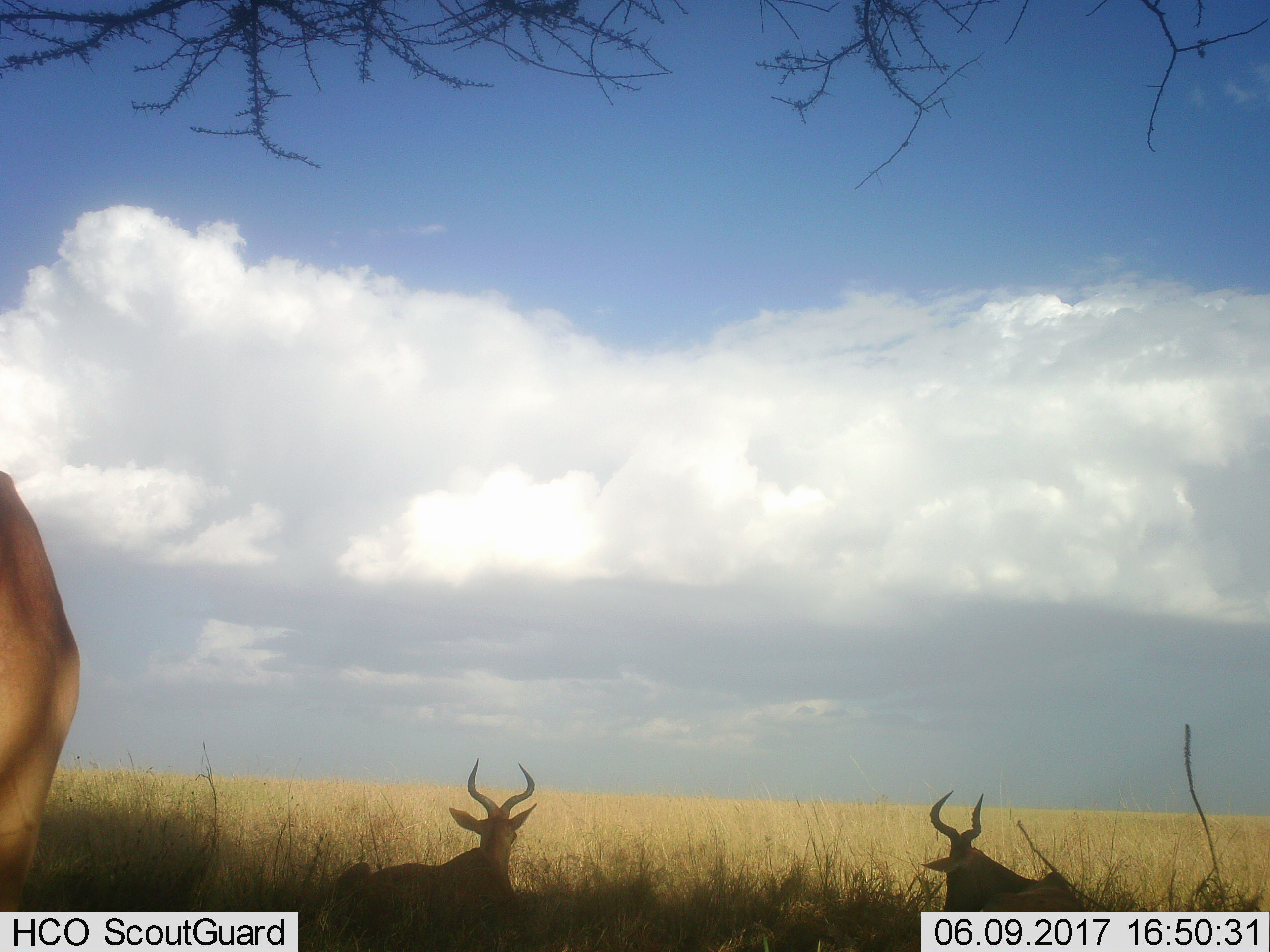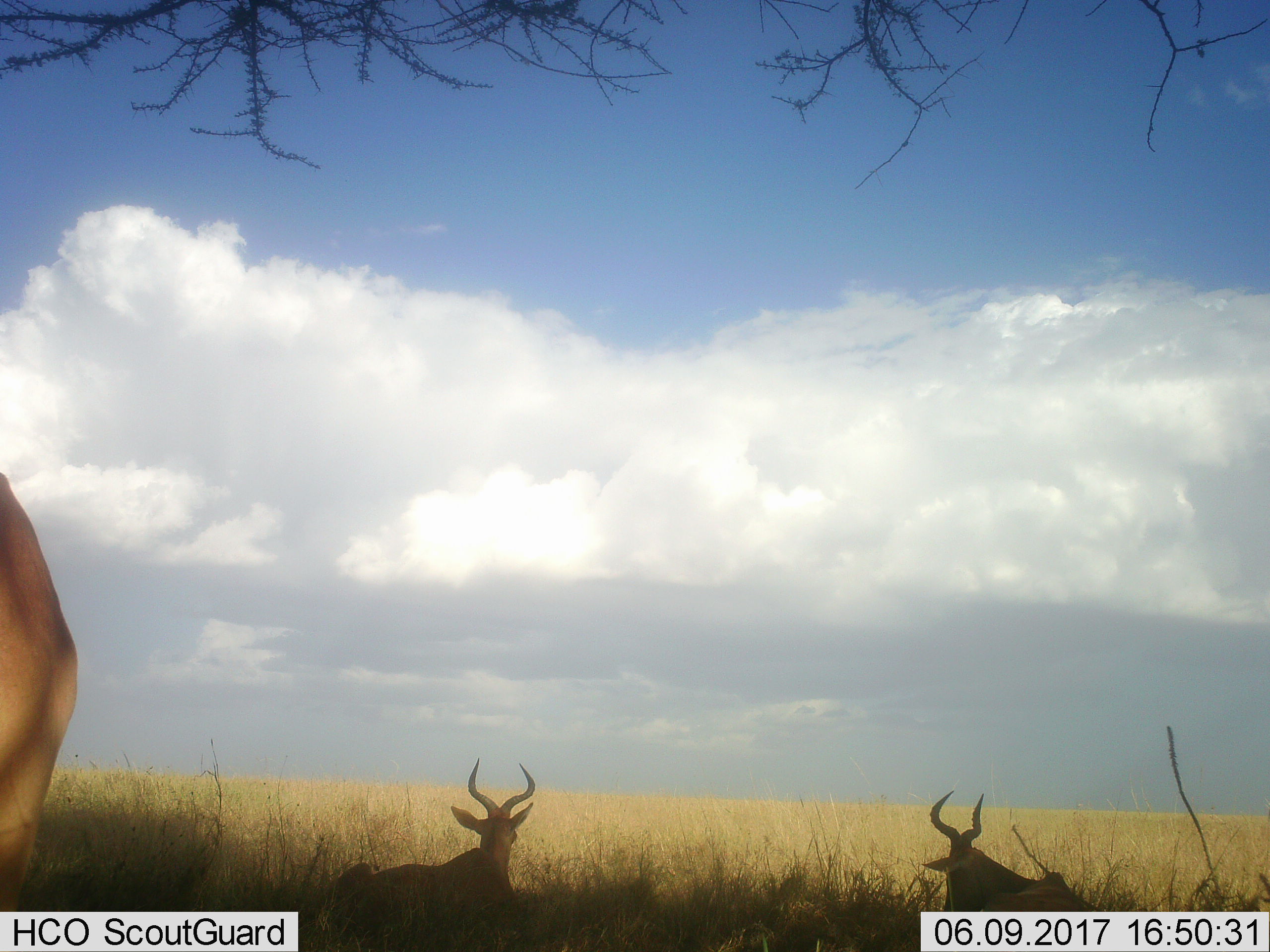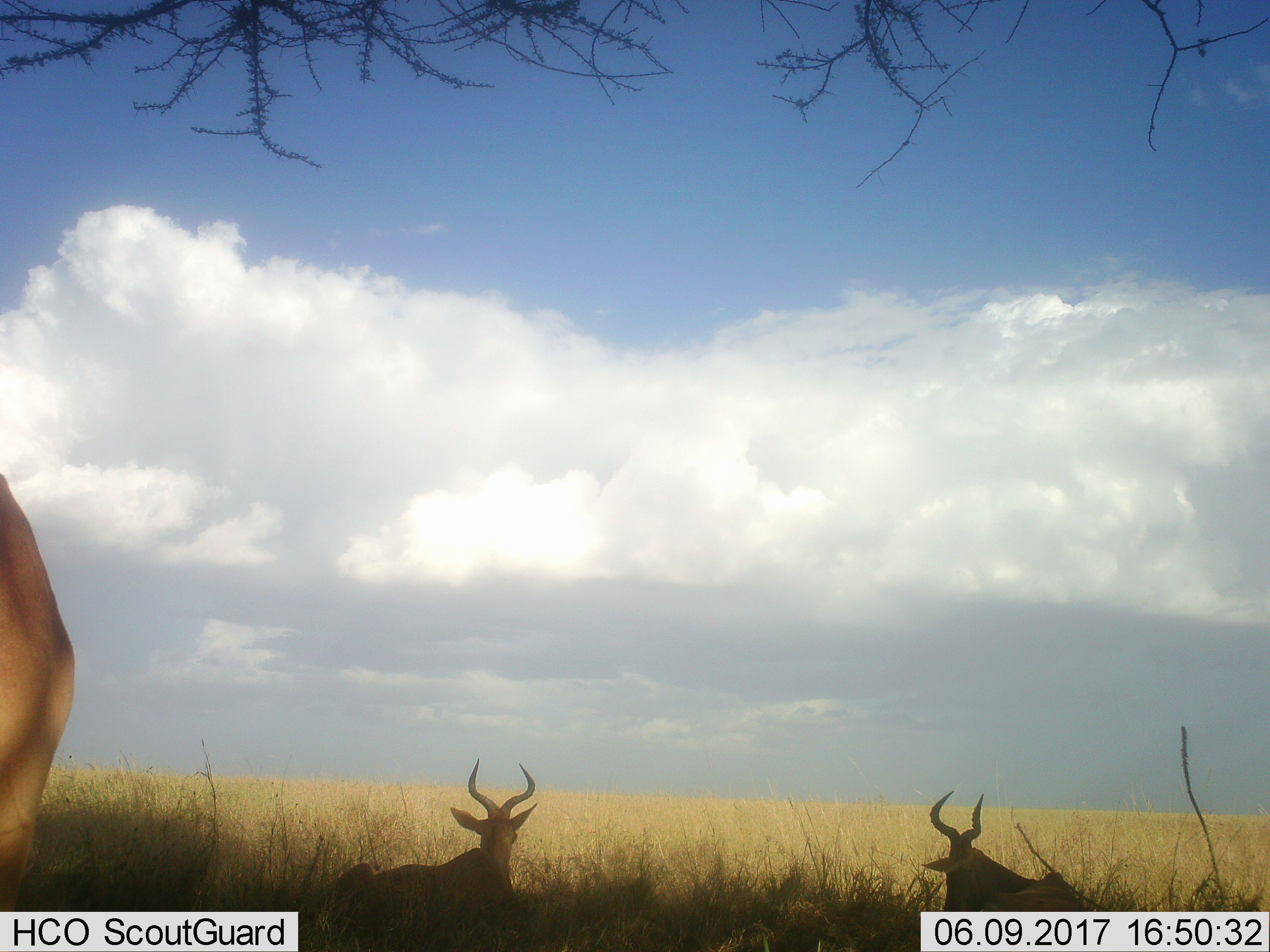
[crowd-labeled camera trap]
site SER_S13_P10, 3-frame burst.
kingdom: Animalia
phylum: Chordata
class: Mammalia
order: Artiodactyla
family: Bovidae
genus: Alcelaphus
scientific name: Alcelaphus buselaphus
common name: hartebeest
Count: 3.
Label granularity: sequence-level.